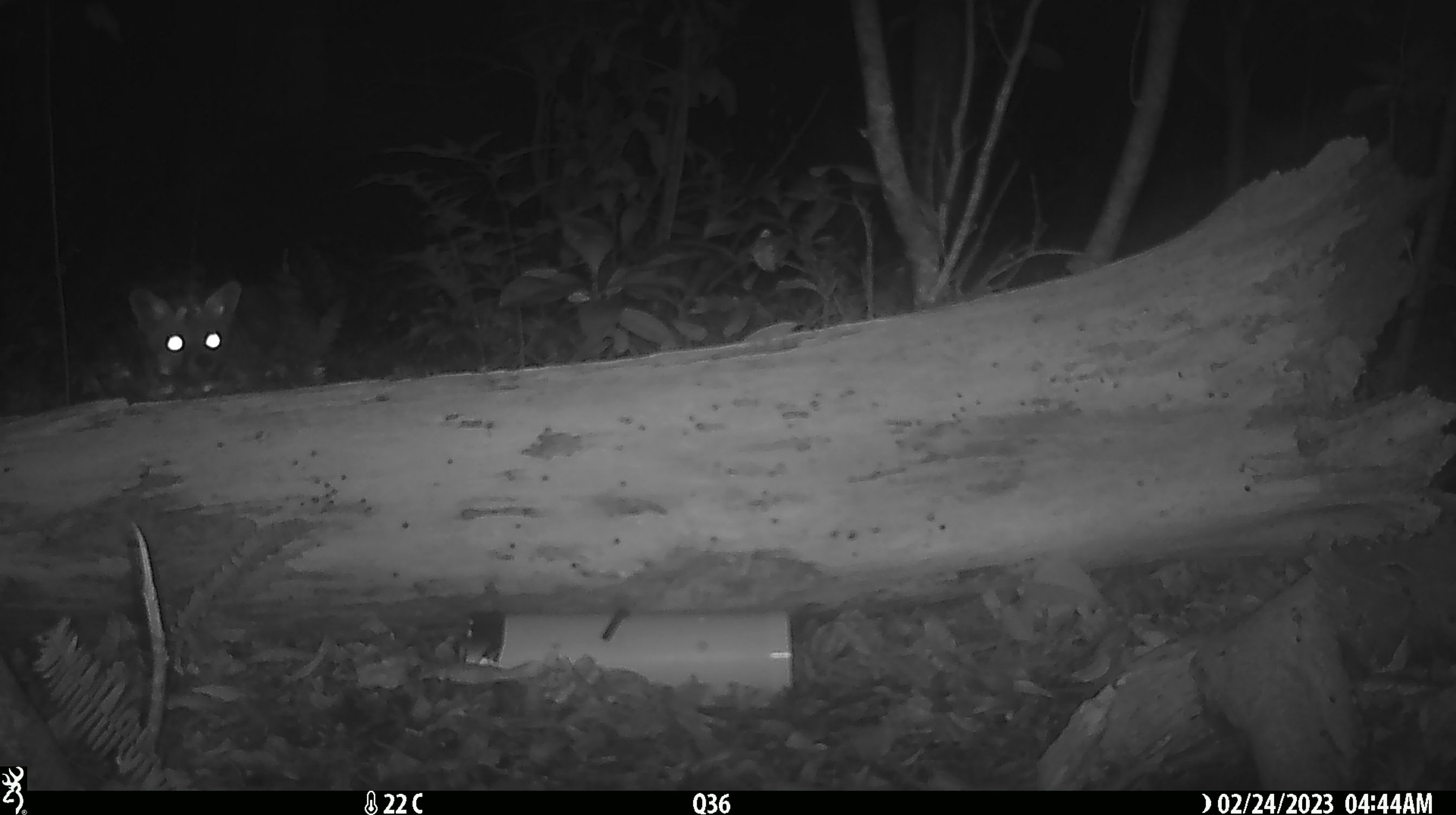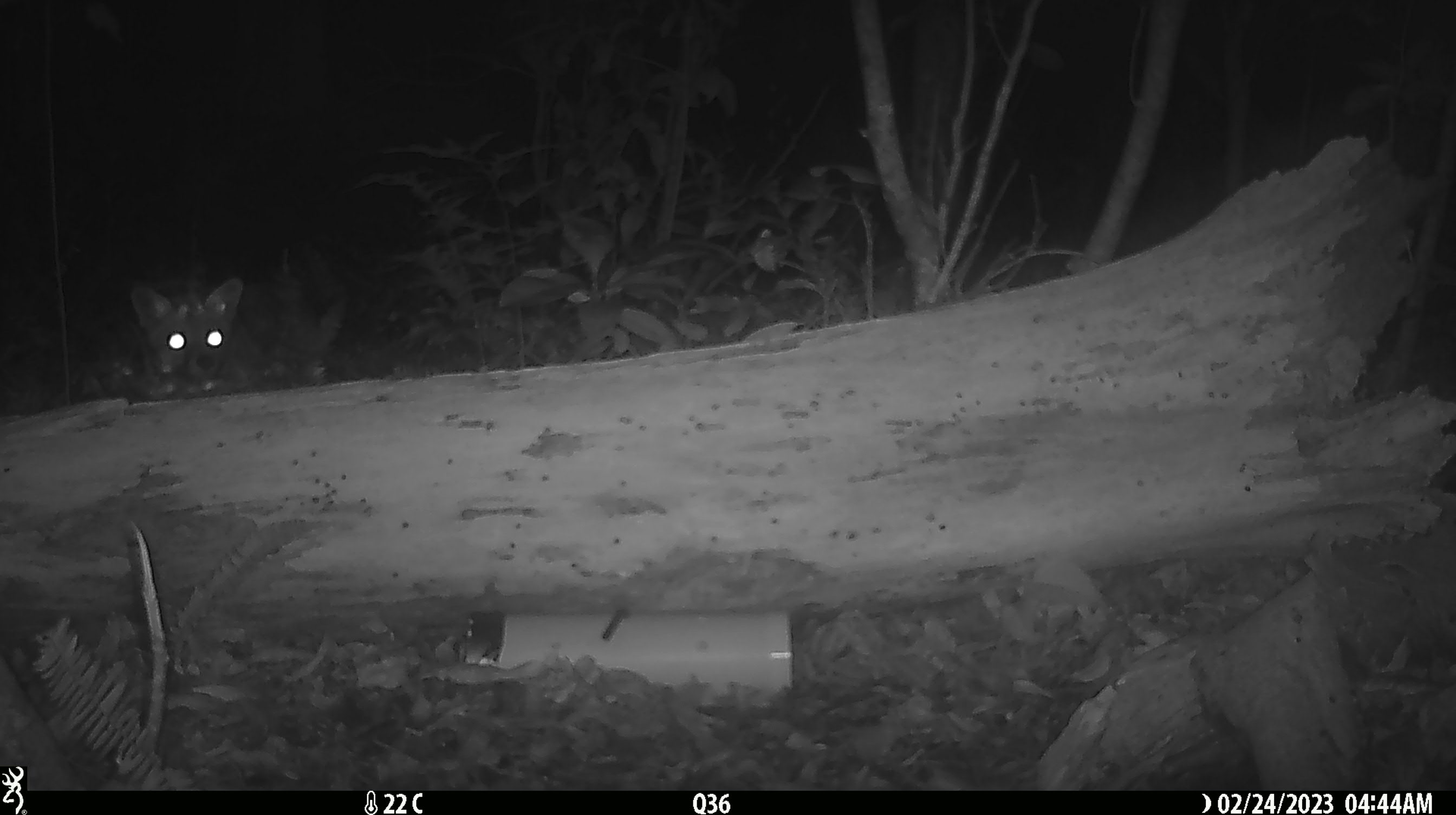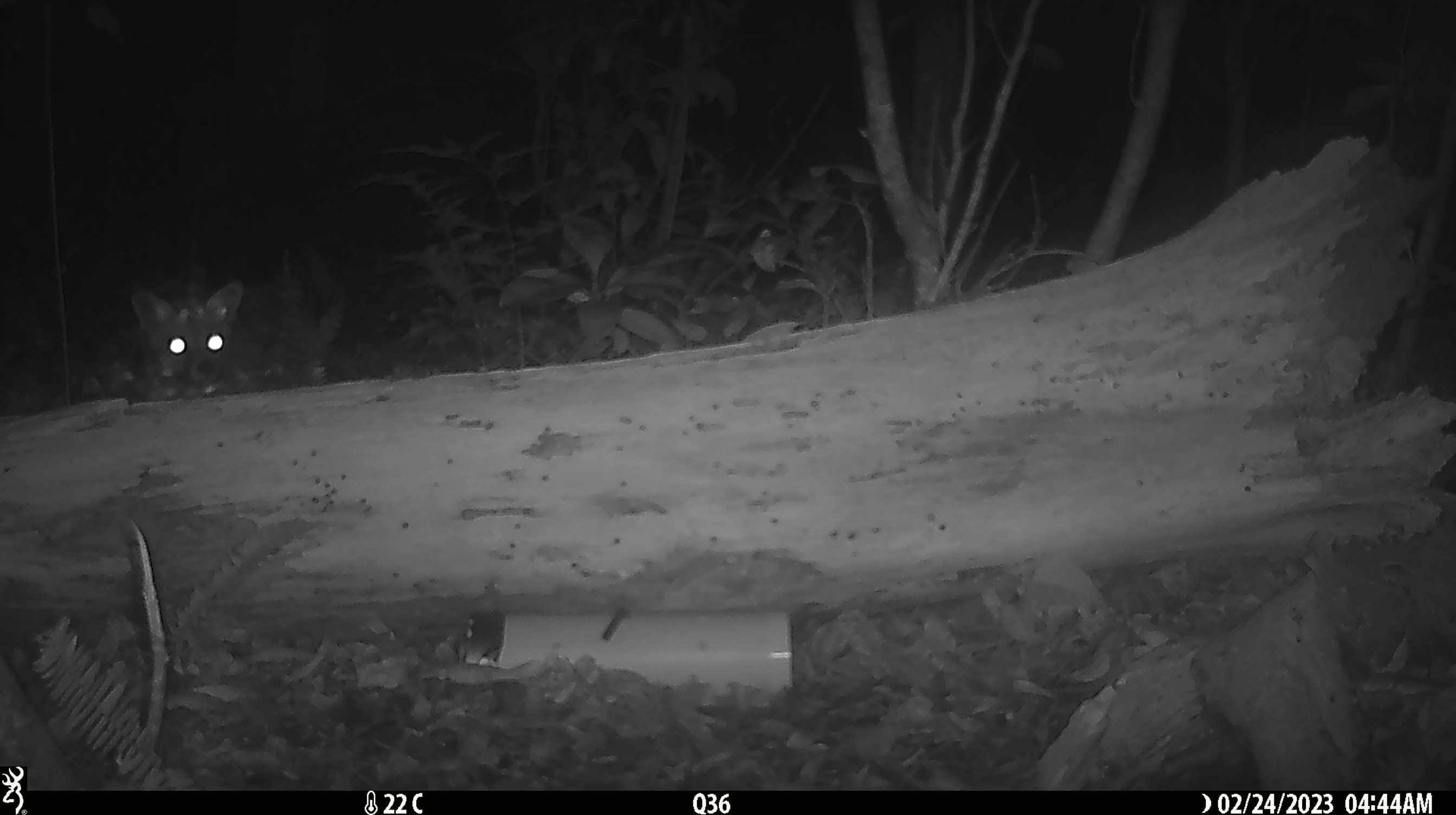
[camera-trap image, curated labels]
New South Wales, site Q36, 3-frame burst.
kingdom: Animalia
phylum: Chordata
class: Mammalia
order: Carnivora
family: Canidae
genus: Vulpes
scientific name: Vulpes vulpes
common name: red fox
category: fox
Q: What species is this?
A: Fox (red fox) (Vulpes vulpes).